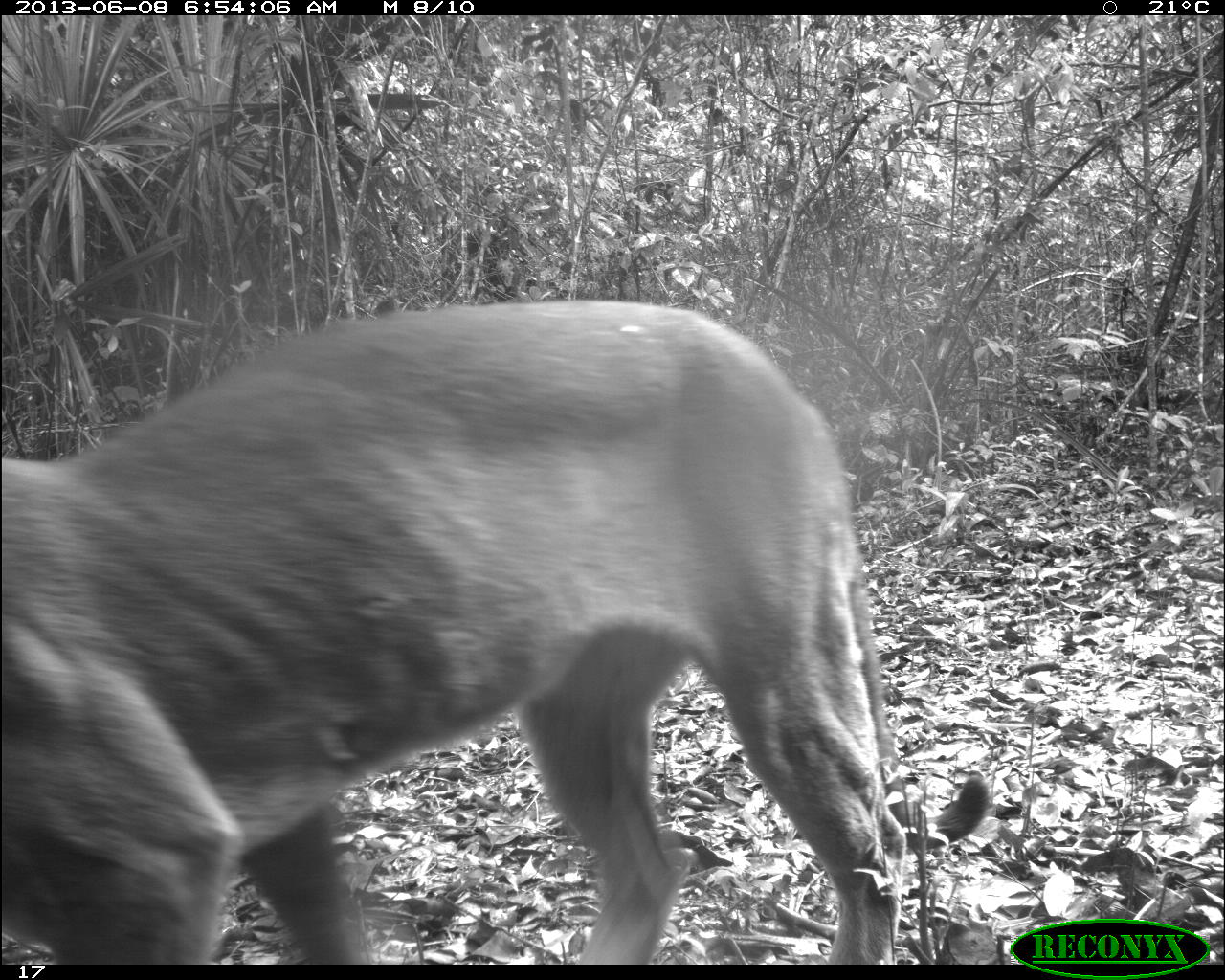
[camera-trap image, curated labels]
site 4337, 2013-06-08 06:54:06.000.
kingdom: Animalia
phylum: Chordata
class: Mammalia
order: Carnivora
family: Felidae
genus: Puma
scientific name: Puma concolor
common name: mountain lion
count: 1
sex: male